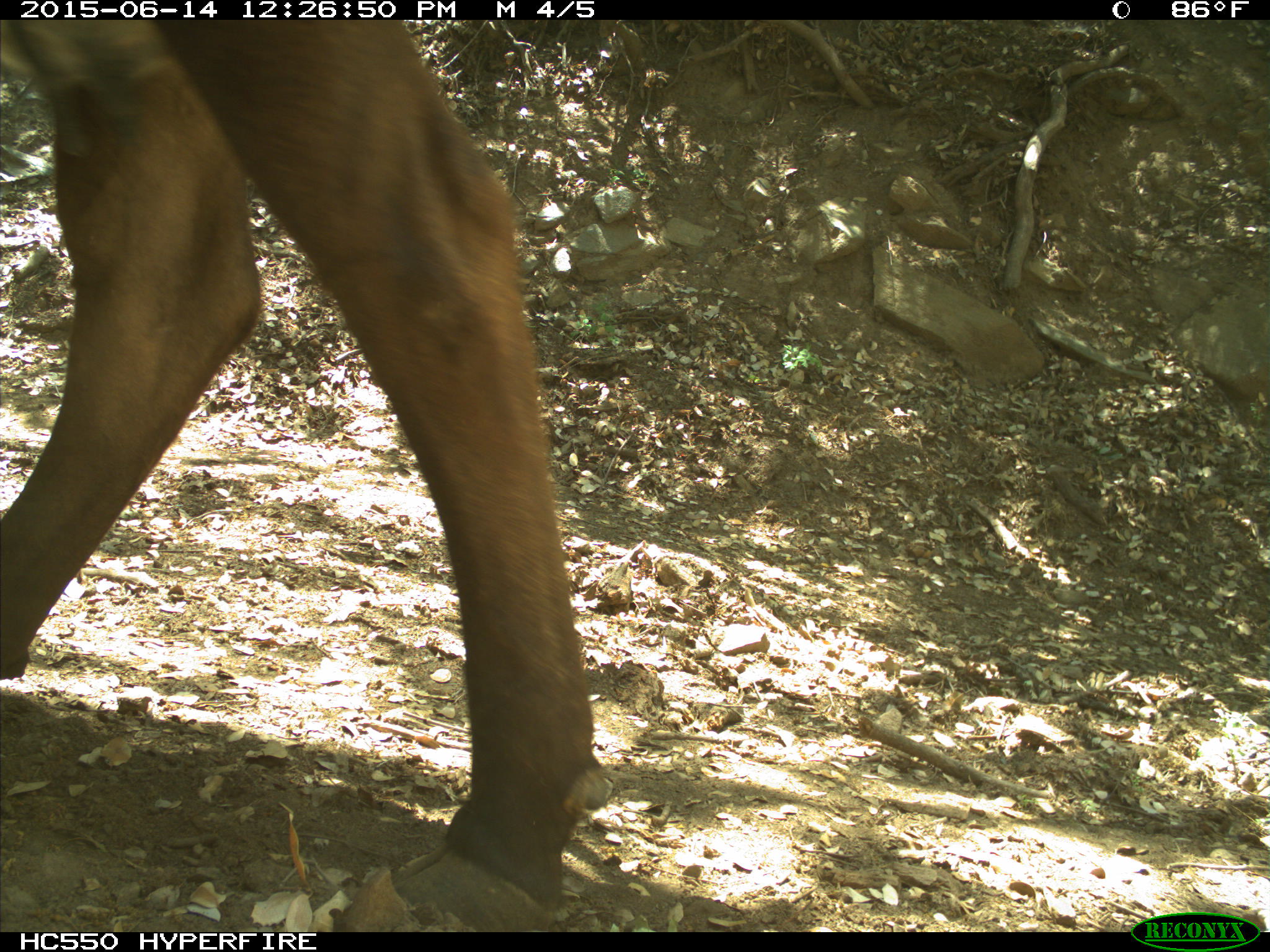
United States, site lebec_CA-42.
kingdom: Animalia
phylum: Chordata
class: Mammalia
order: Artiodactyla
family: Bovidae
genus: Bos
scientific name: Bos taurus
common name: domestic cow